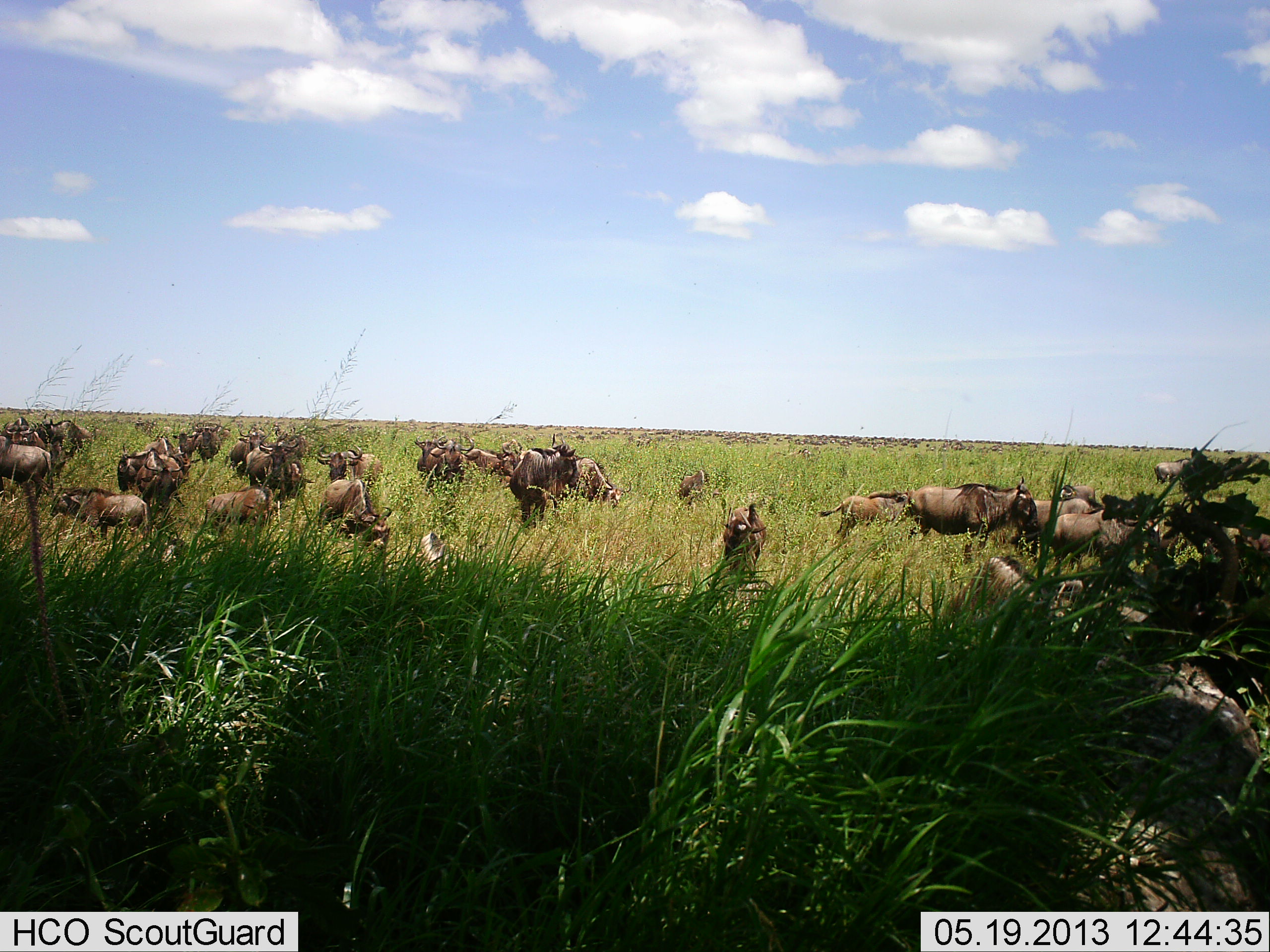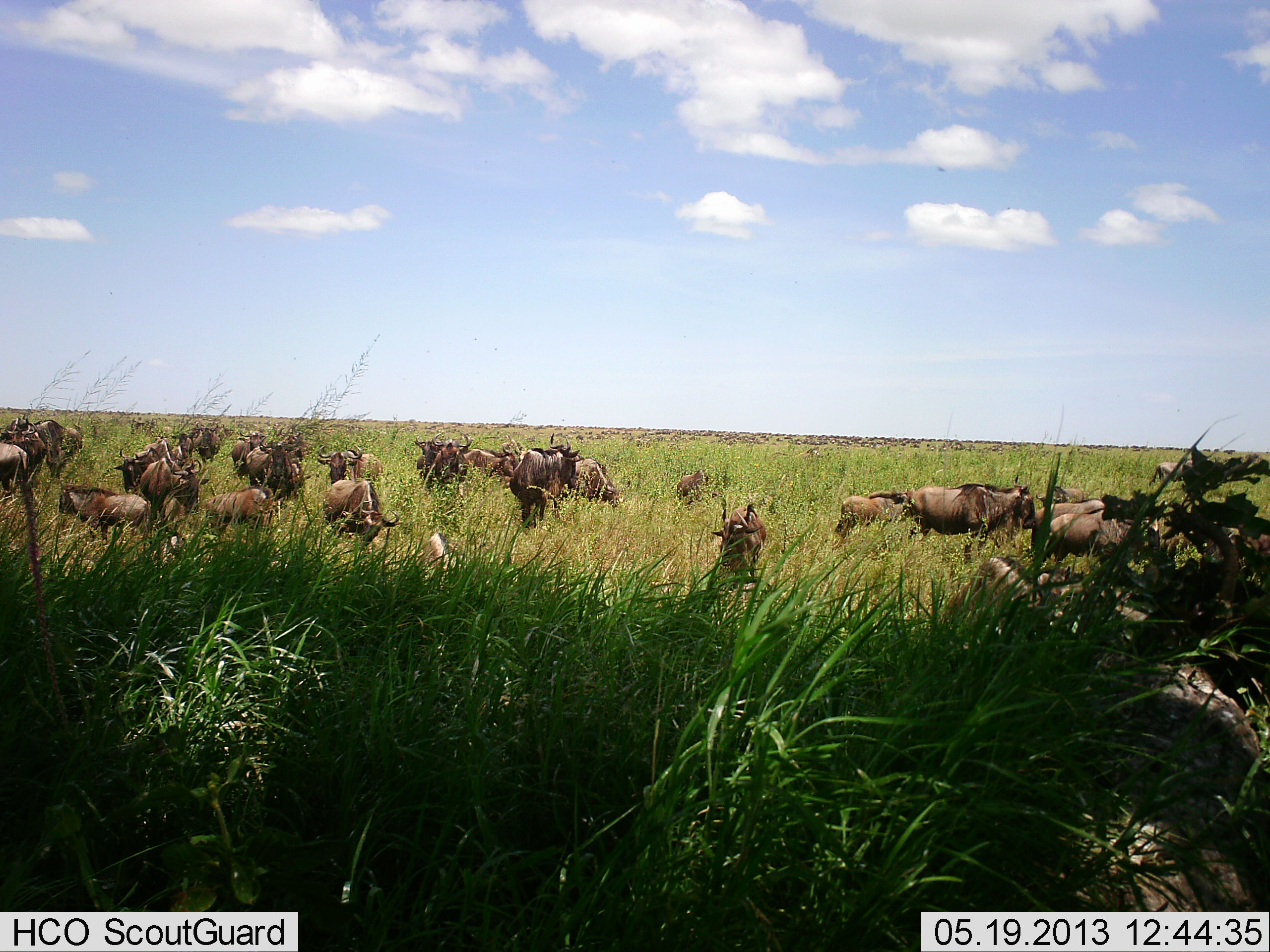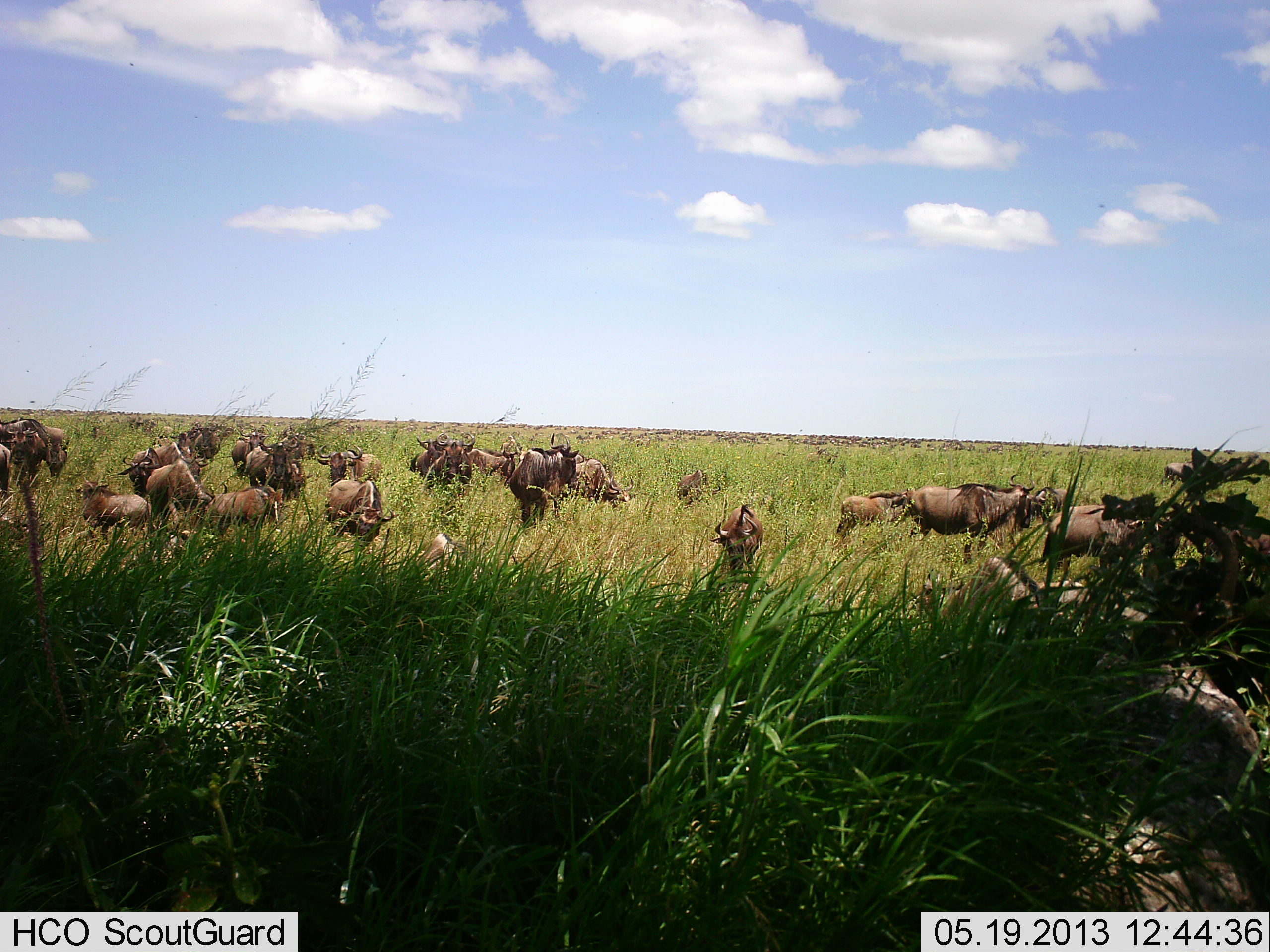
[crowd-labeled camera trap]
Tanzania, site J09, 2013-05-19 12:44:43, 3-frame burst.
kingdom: Animalia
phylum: Chordata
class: Mammalia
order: Artiodactyla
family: Bovidae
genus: Connochaetes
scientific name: Connochaetes taurinus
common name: blue wildebeest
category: wildebeest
Wildebeest (blue wildebeest) (Connochaetes taurinus), count 11-50. Behavior (volunteer vote fractions): standing 85%, resting 31%, moving 38%, interacting 19%. Young present (vote fraction): 23%. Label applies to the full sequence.